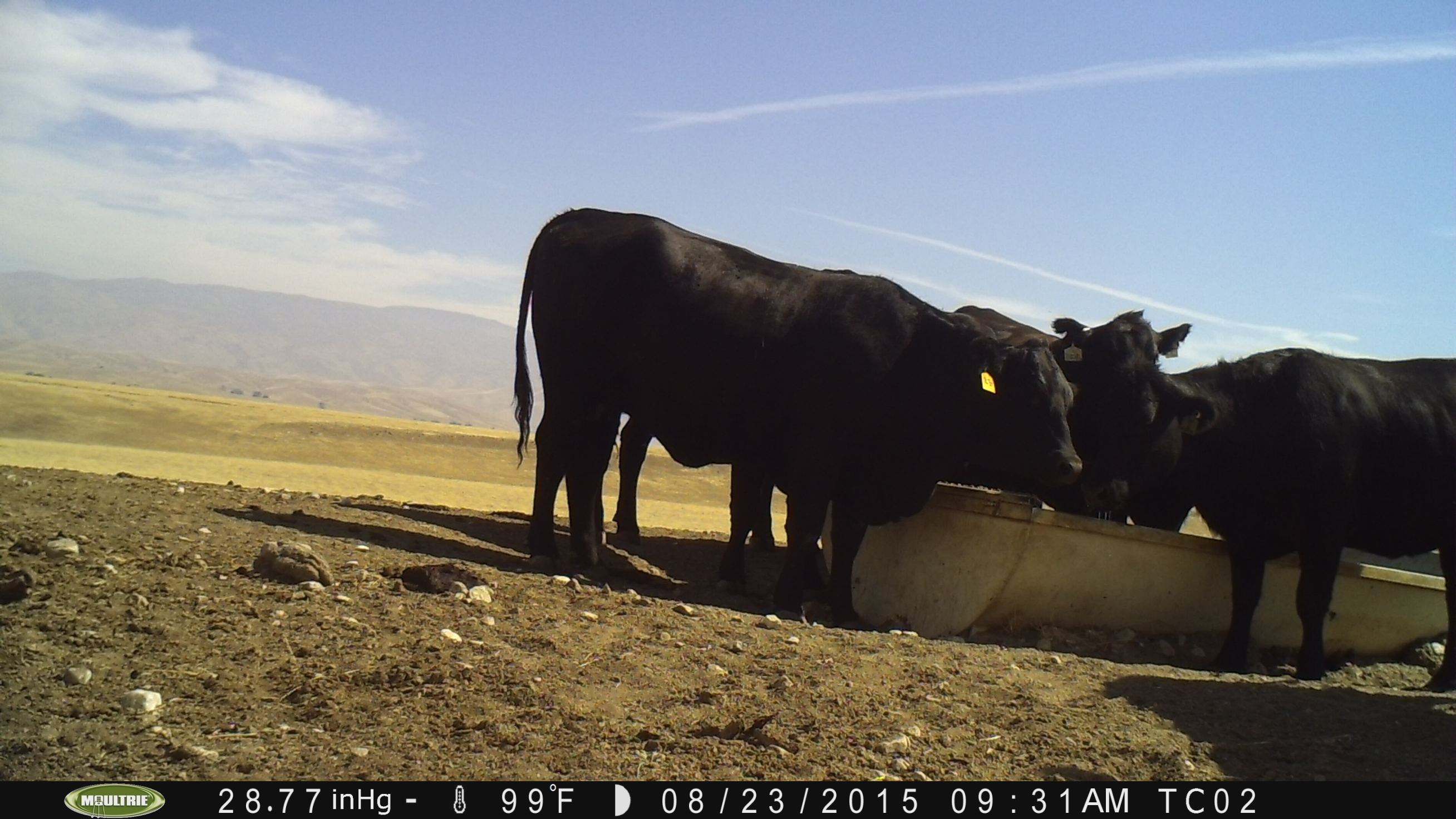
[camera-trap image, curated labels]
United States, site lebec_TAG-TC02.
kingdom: Animalia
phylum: Chordata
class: Mammalia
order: Artiodactyla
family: Bovidae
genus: Bos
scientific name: Bos taurus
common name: domestic cow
Bos taurus (domestic cow).